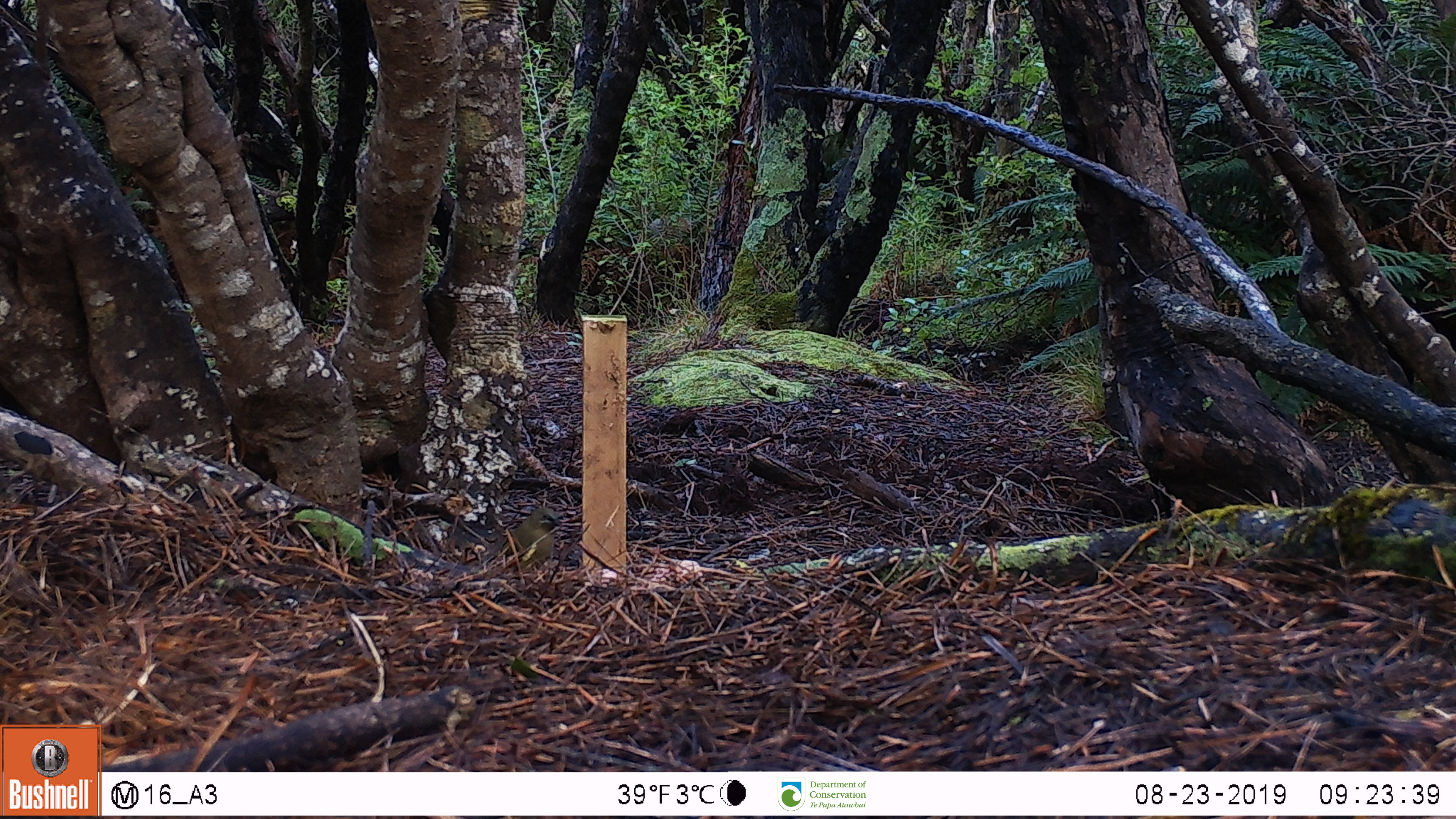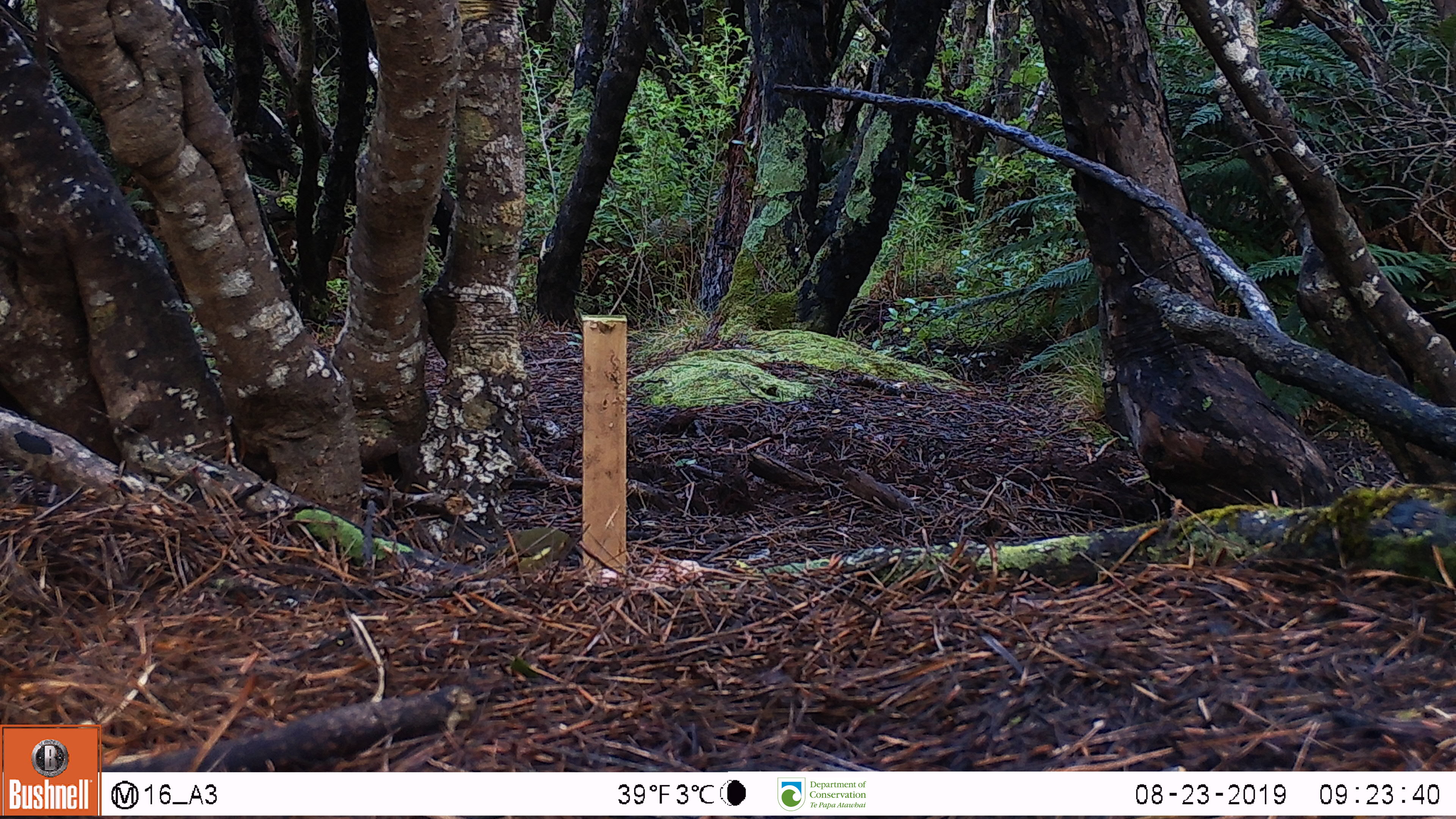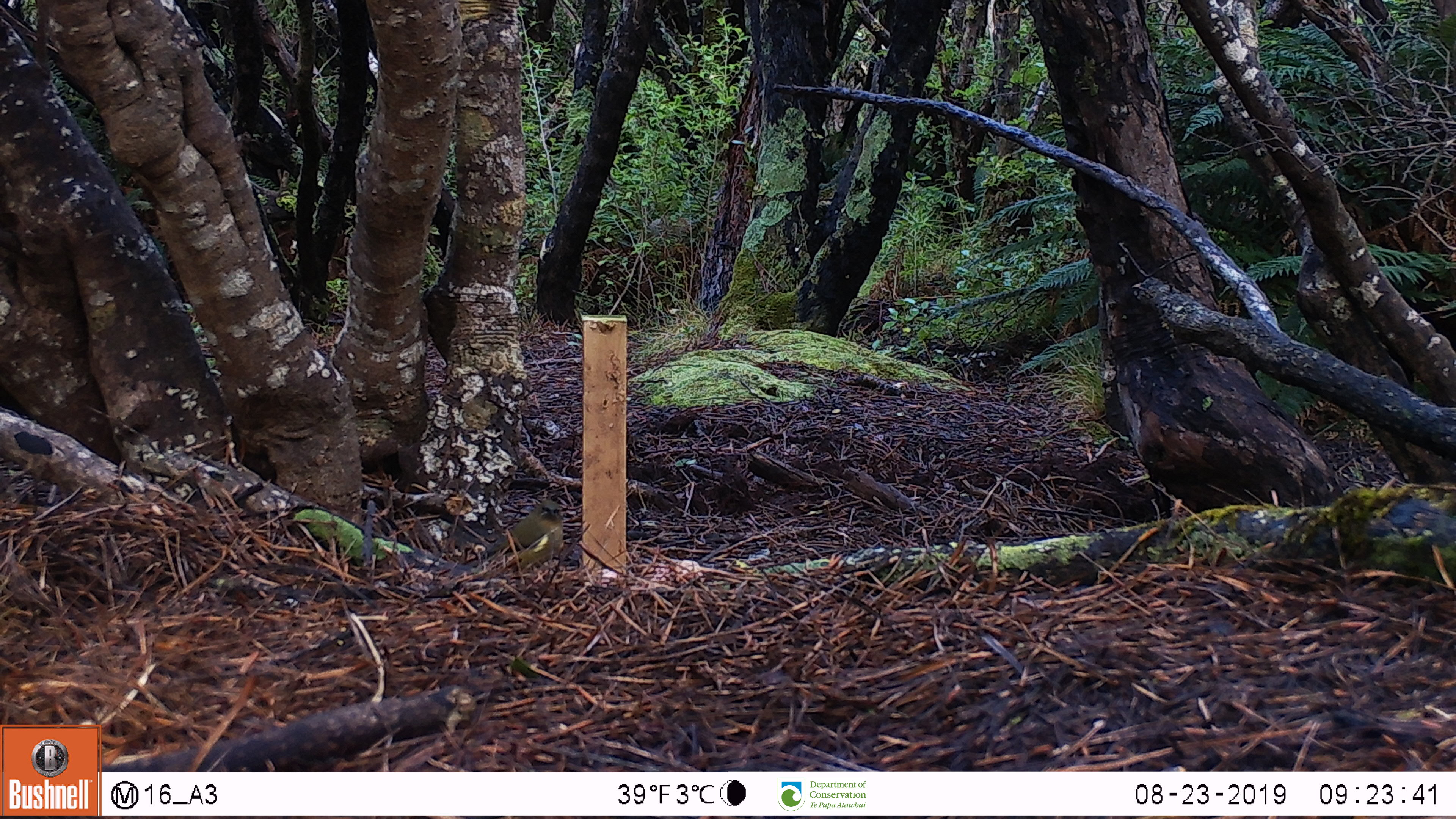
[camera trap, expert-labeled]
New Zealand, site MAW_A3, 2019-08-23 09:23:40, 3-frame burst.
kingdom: Animalia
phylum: Chordata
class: Aves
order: Passeriformes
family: Meliphagidae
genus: Anthornis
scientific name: Anthornis melanura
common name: new zealand bellbird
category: bellbird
Bellbird (new zealand bellbird) (Anthornis melanura).